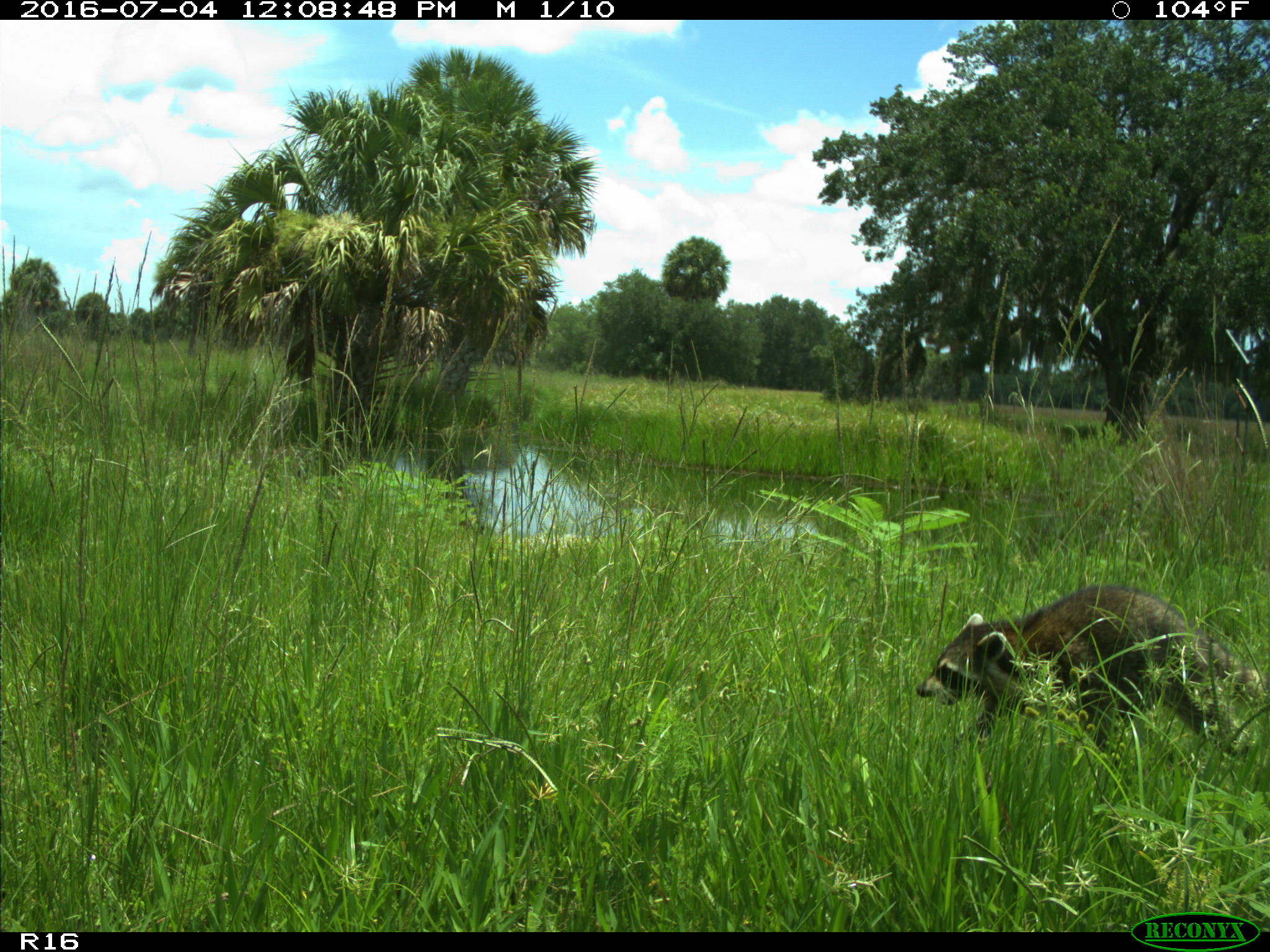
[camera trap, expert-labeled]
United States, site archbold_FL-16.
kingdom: Animalia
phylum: Chordata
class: Mammalia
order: Carnivora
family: Procyonidae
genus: Procyon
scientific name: Procyon lotor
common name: common raccoon